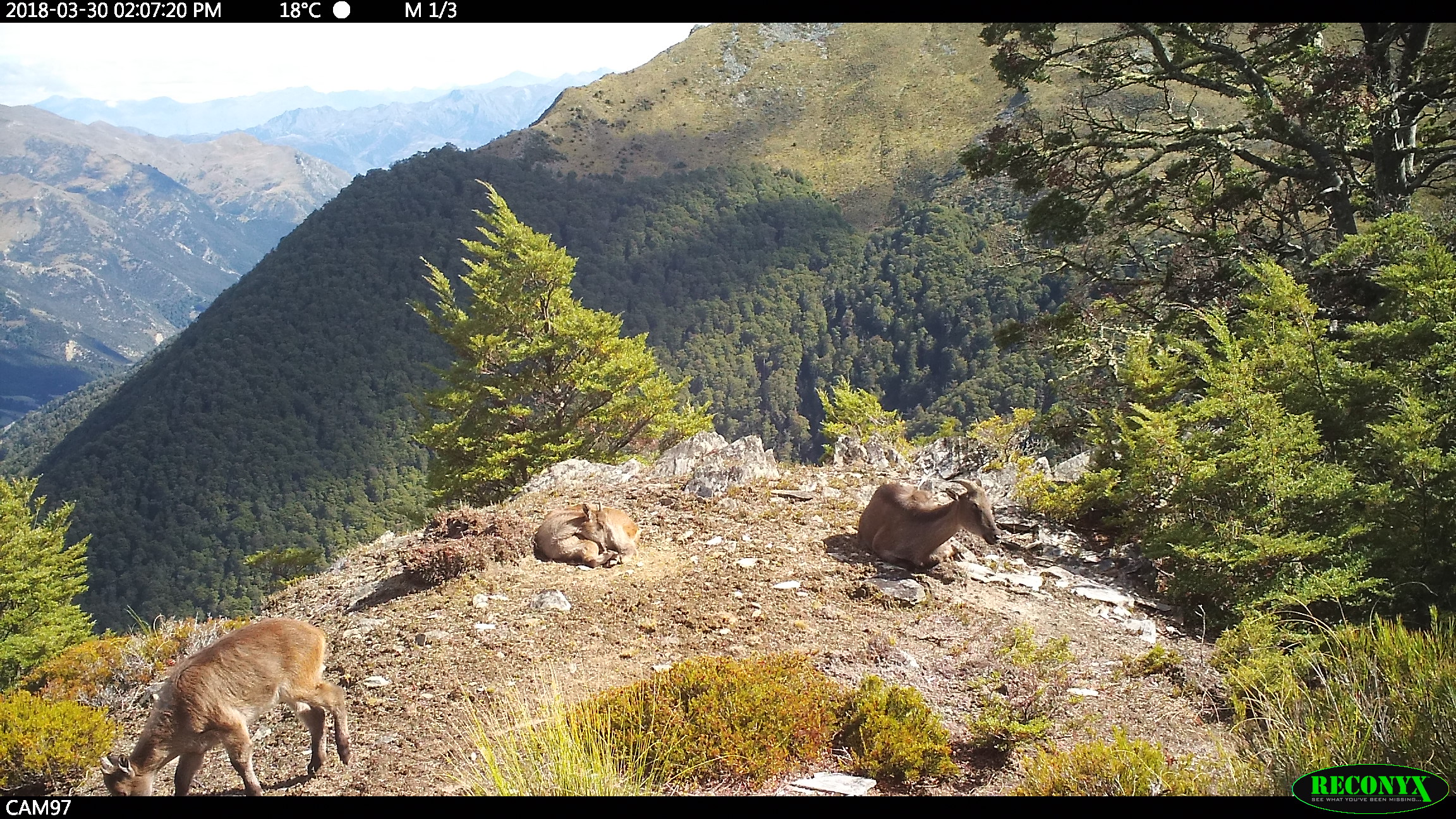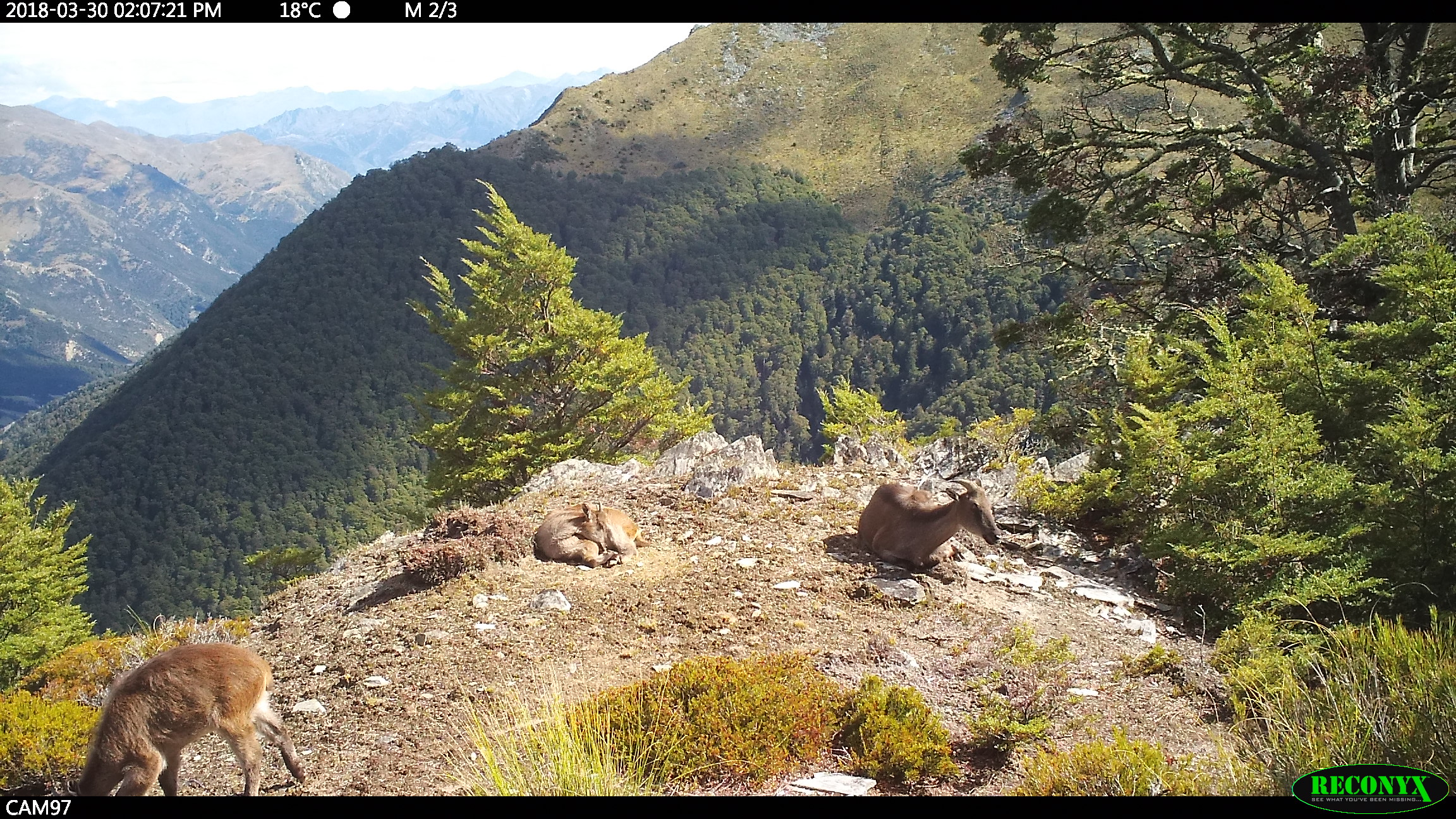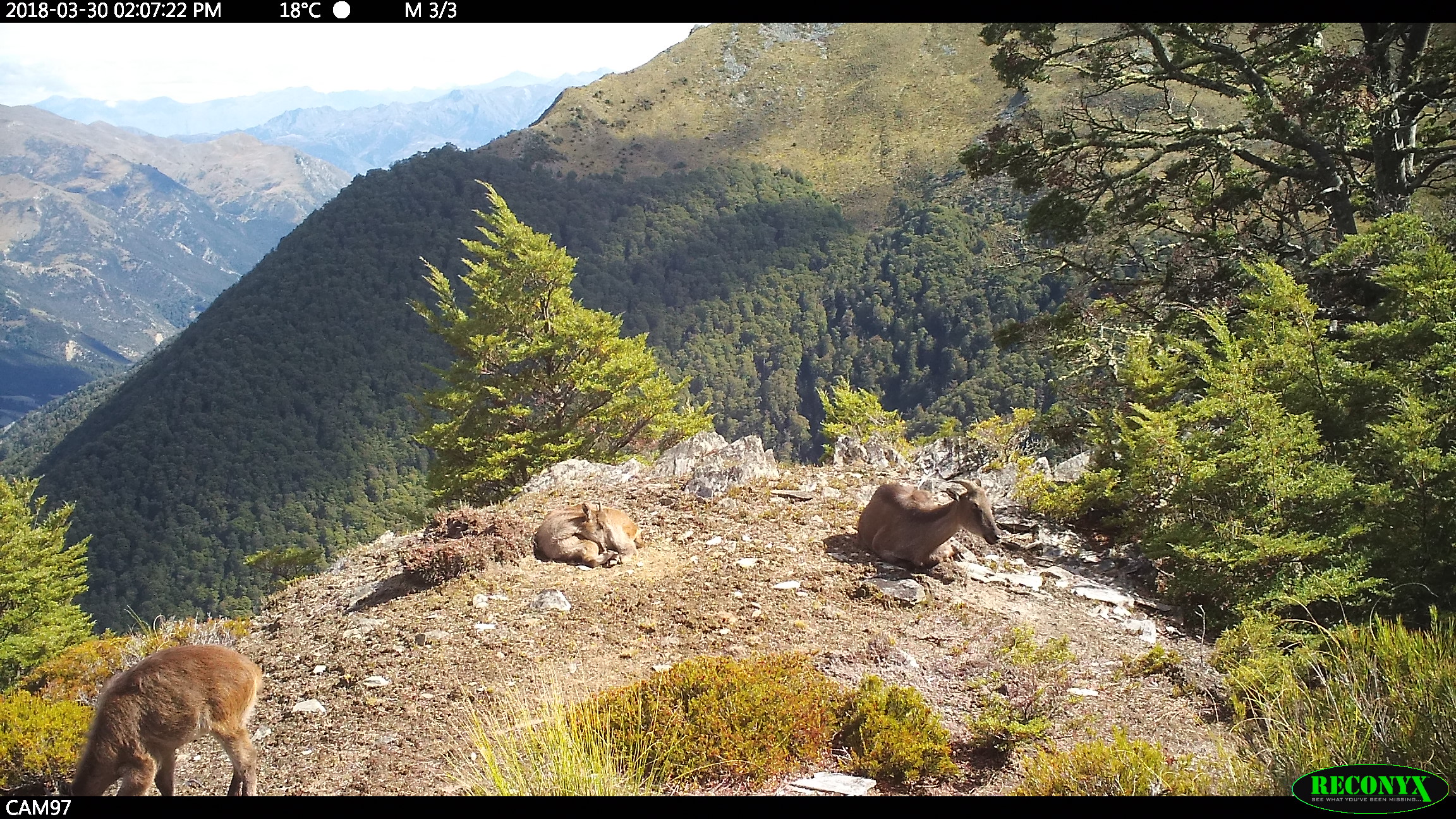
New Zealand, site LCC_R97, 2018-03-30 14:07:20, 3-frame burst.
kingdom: Animalia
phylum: Chordata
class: Mammalia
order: Artiodactyla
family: Bovidae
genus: Nilgiritragus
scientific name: Nilgiritragus hylocrius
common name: tahr